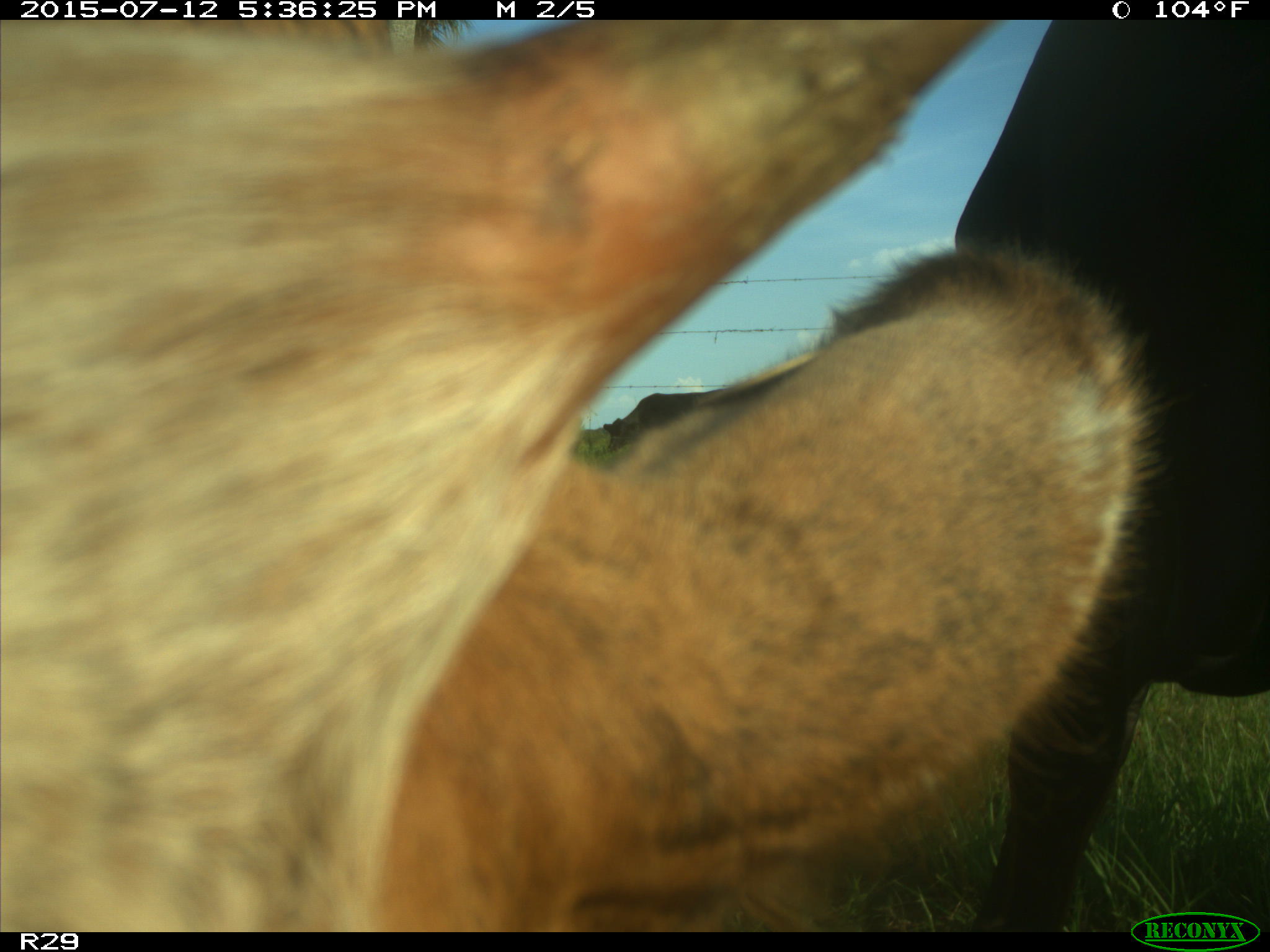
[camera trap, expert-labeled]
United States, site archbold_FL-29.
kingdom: Animalia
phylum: Chordata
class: Mammalia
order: Artiodactyla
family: Bovidae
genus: Bos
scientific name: Bos taurus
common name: domestic cow